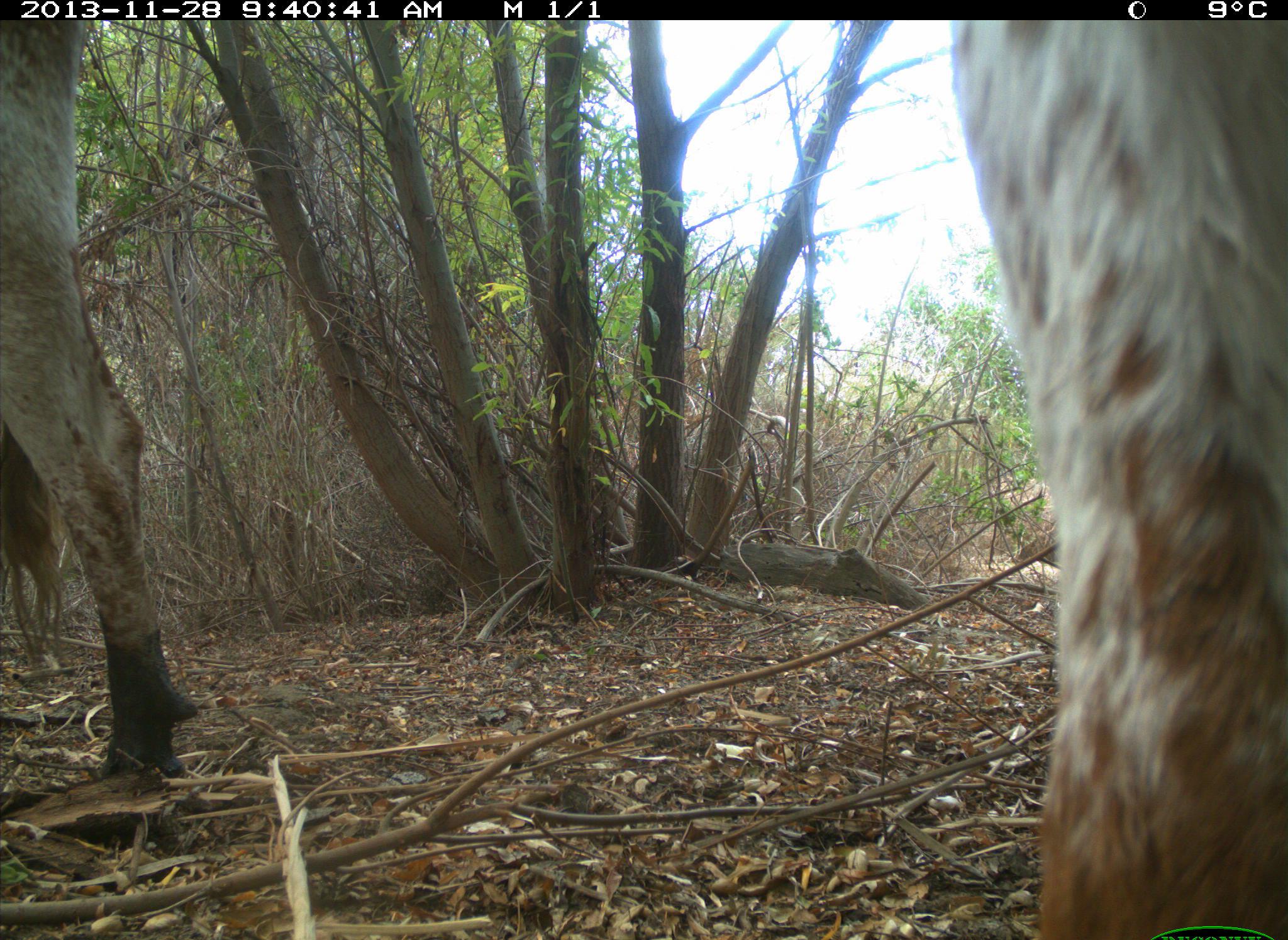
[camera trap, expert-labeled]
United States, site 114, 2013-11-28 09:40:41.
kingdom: Animalia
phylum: Chordata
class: Mammalia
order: Artiodactyla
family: Bovidae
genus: Bos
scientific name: Bos taurus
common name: cow